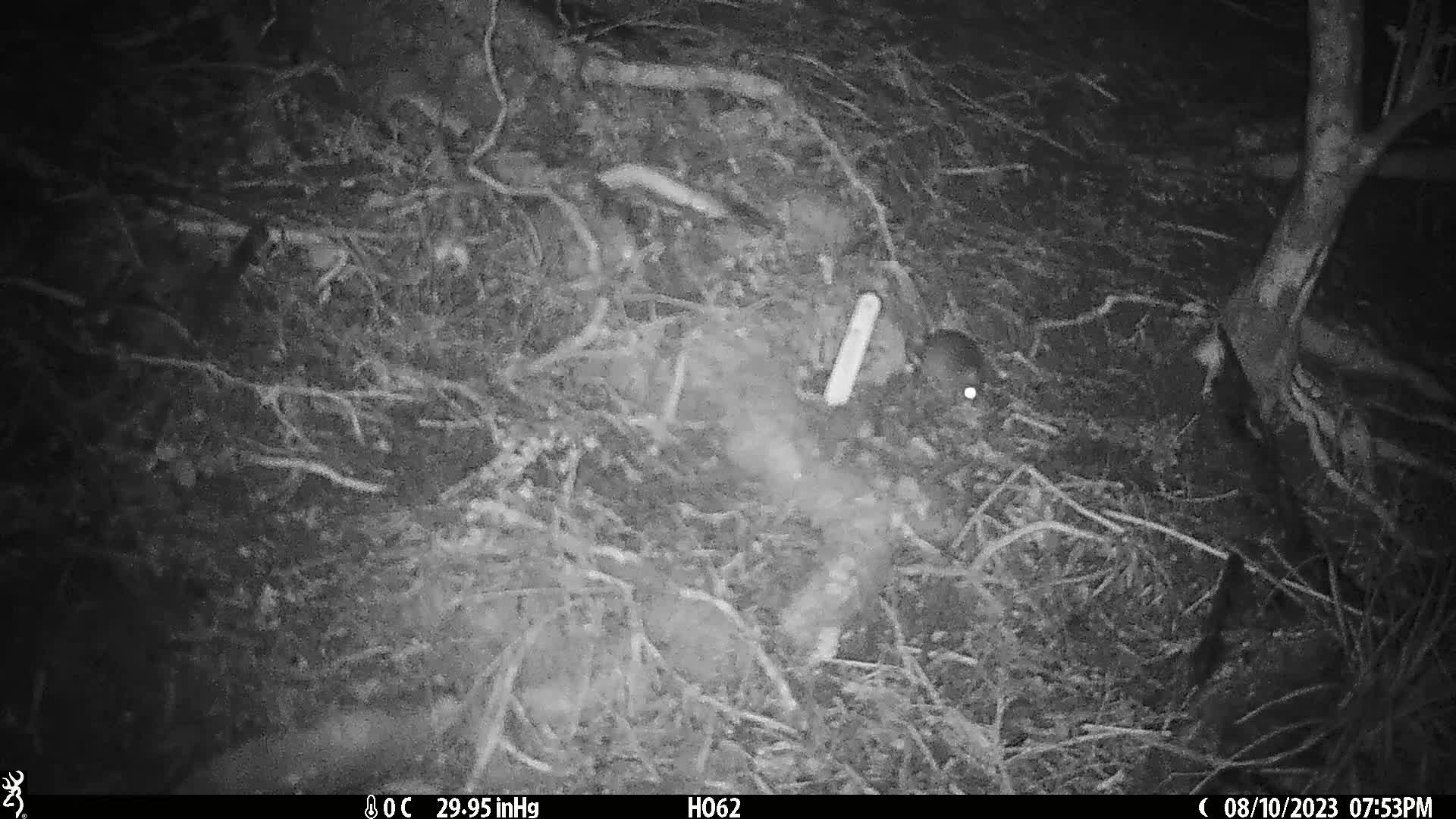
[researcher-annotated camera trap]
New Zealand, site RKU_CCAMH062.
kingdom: Animalia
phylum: Chordata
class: Mammalia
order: Rodentia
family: Muridae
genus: Rattus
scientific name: Rattus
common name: rat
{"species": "rat (Rattus)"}